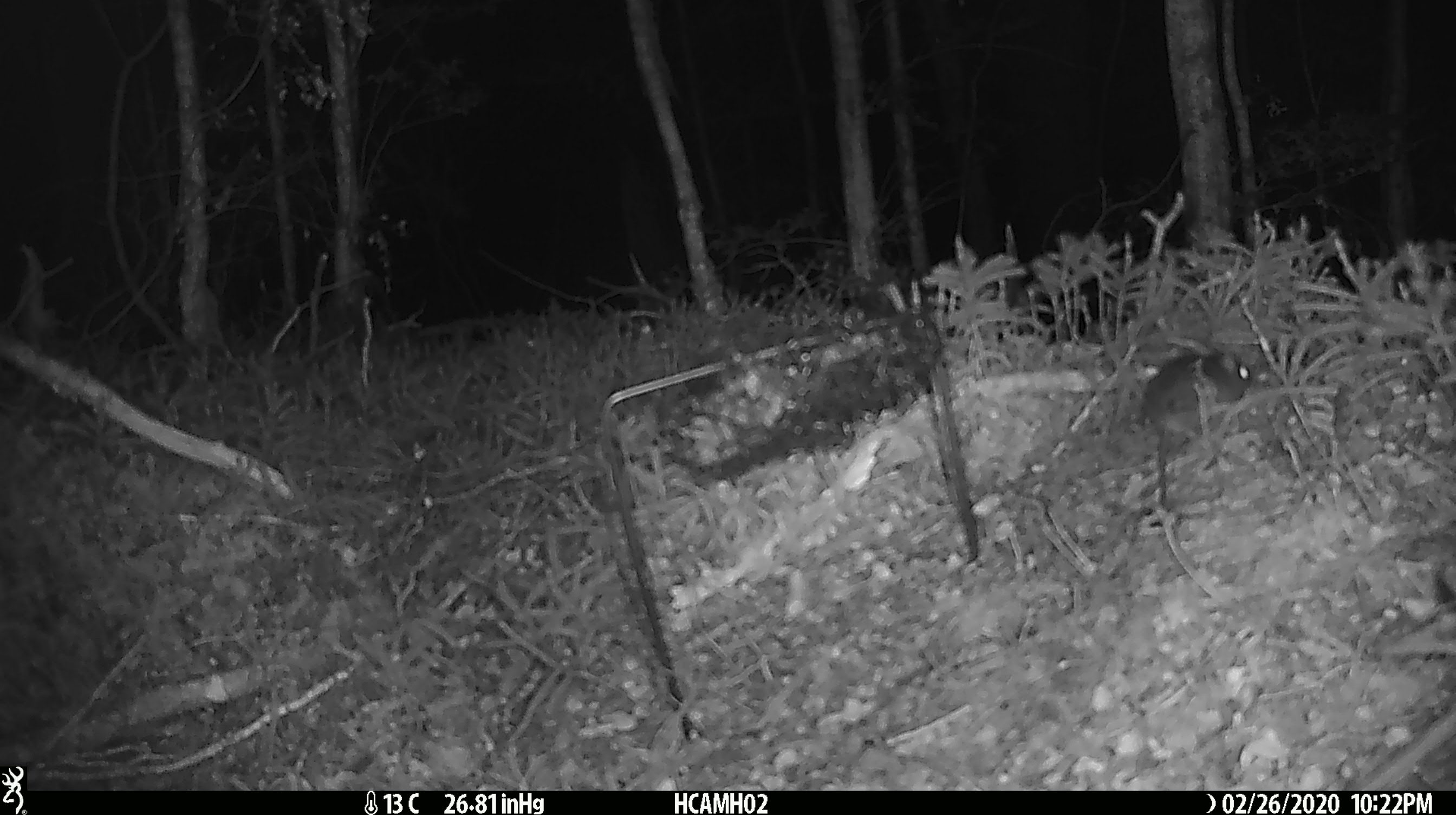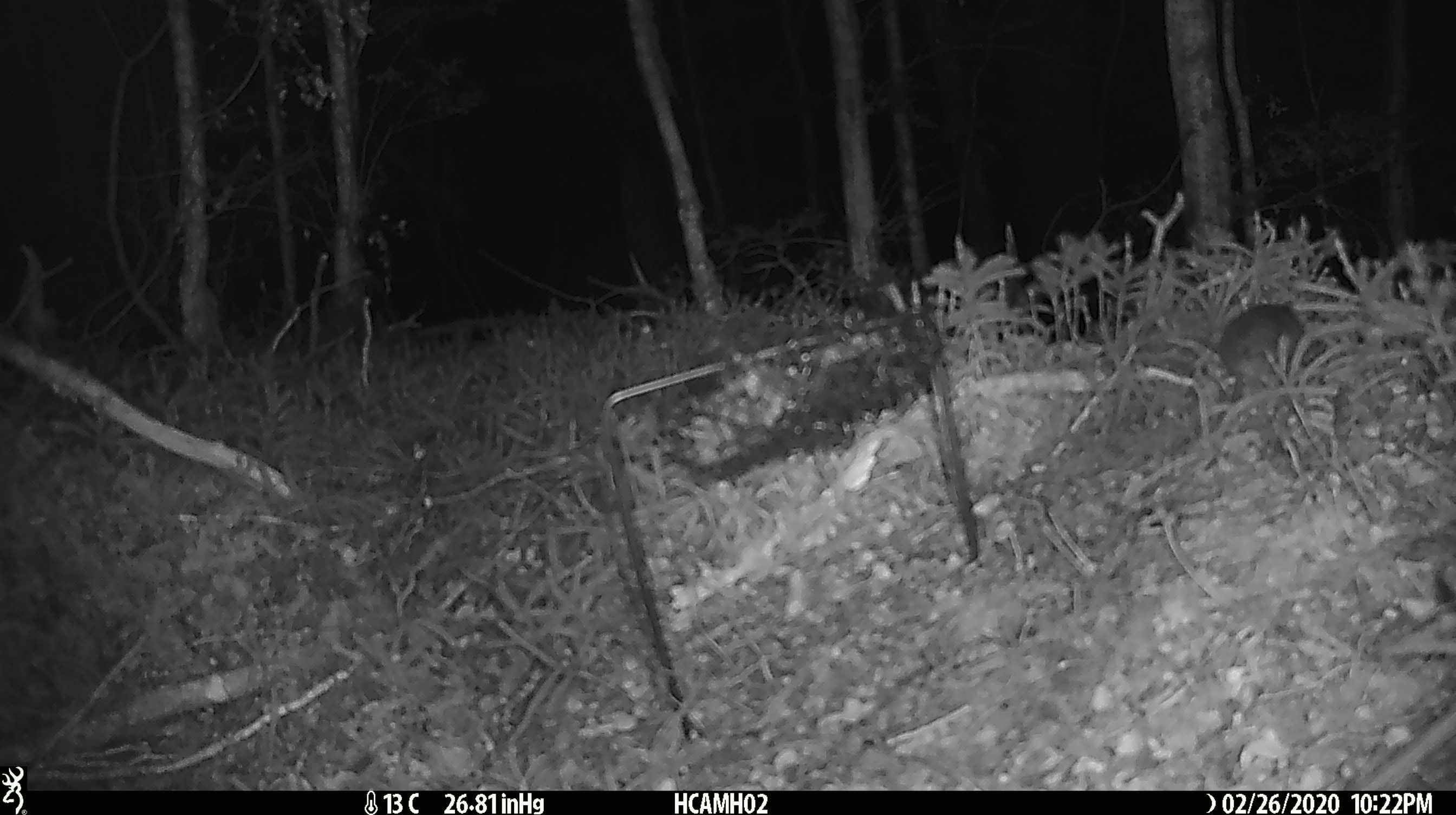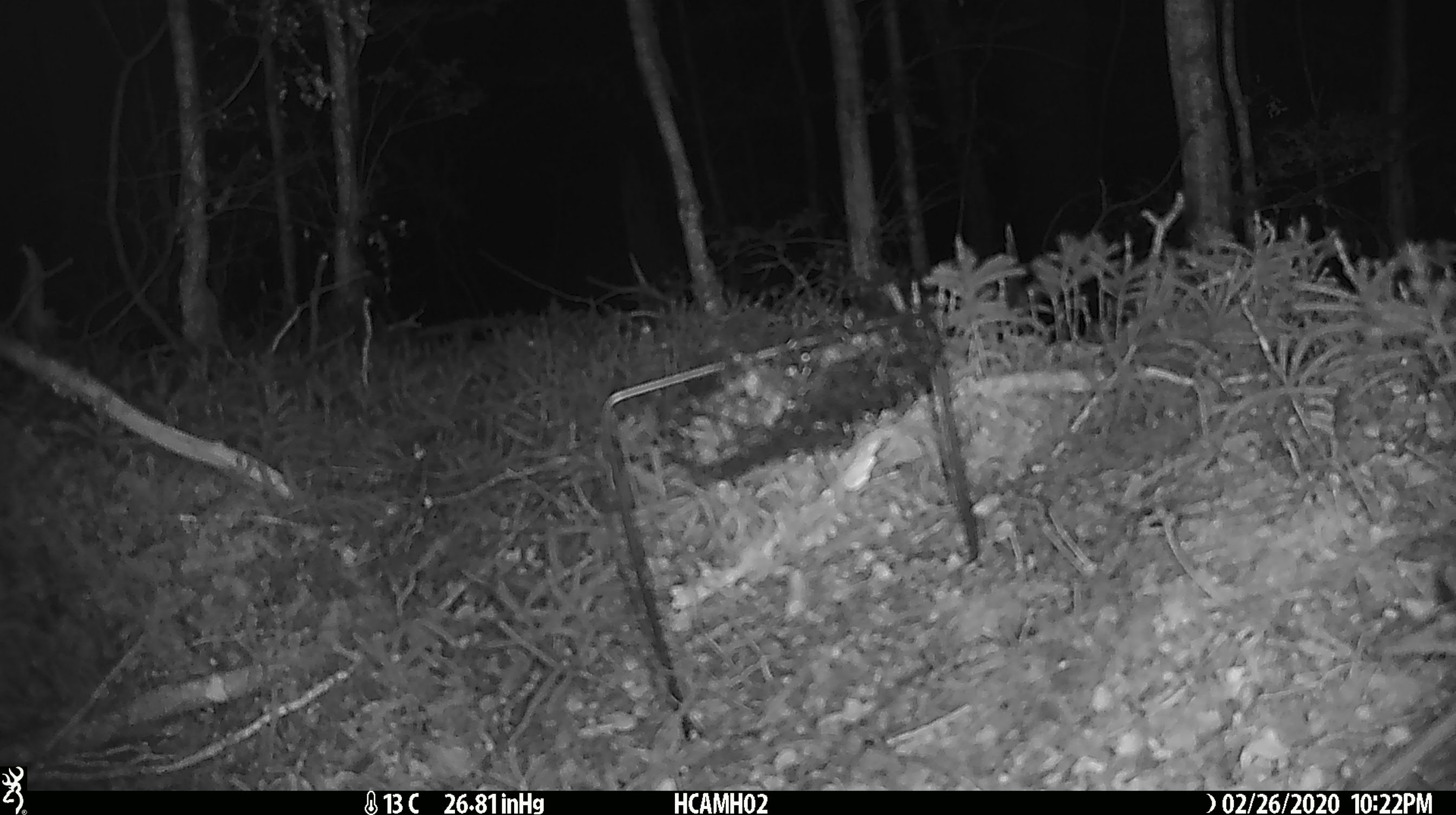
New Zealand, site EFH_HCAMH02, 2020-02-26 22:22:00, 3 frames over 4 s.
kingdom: Animalia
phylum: Chordata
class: Mammalia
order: Rodentia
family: Muridae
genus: Mus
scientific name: Mus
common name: mouse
Mouse (Mus).